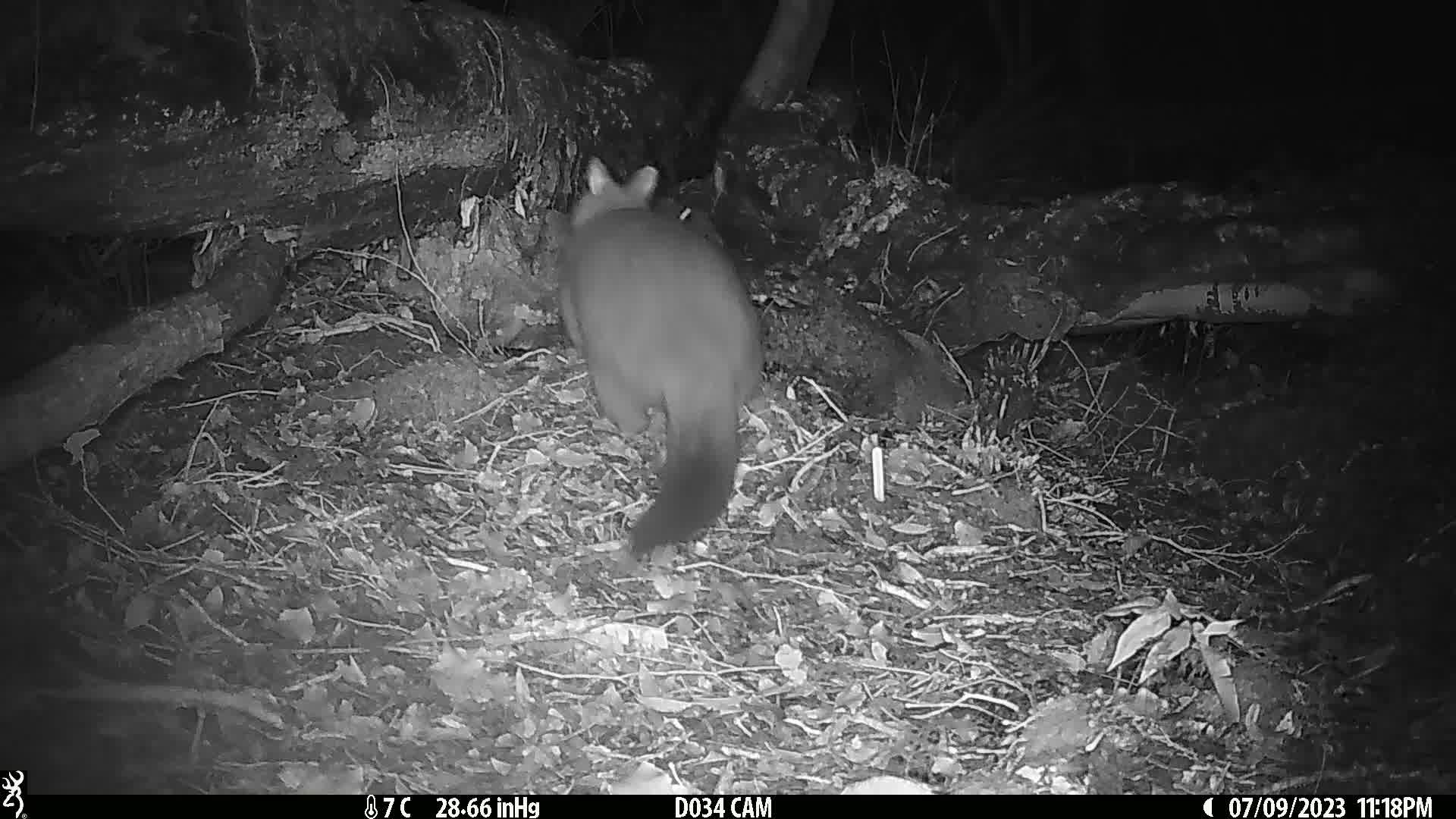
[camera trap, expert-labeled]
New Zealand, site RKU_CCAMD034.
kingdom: Animalia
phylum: Chordata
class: Mammalia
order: Diprotodontia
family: Phalangeridae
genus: Trichosurus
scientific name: Trichosurus vulpecula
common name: common brushtail possum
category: possum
Possum (common brushtail possum) (Trichosurus vulpecula).